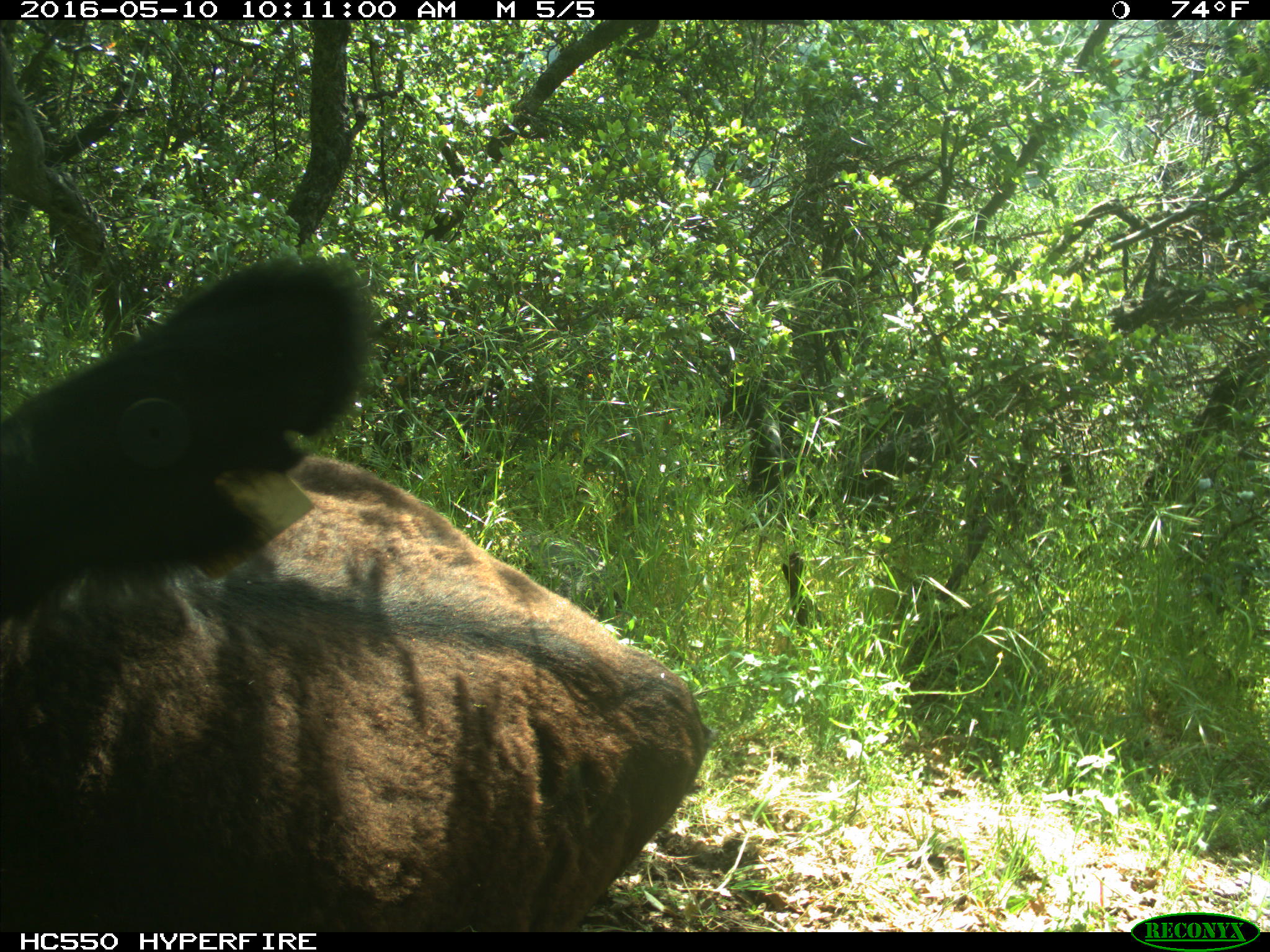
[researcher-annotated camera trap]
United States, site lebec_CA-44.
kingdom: Animalia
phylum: Chordata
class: Mammalia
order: Artiodactyla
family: Bovidae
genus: Bos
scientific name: Bos taurus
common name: domestic cow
Bos taurus (domestic cow).